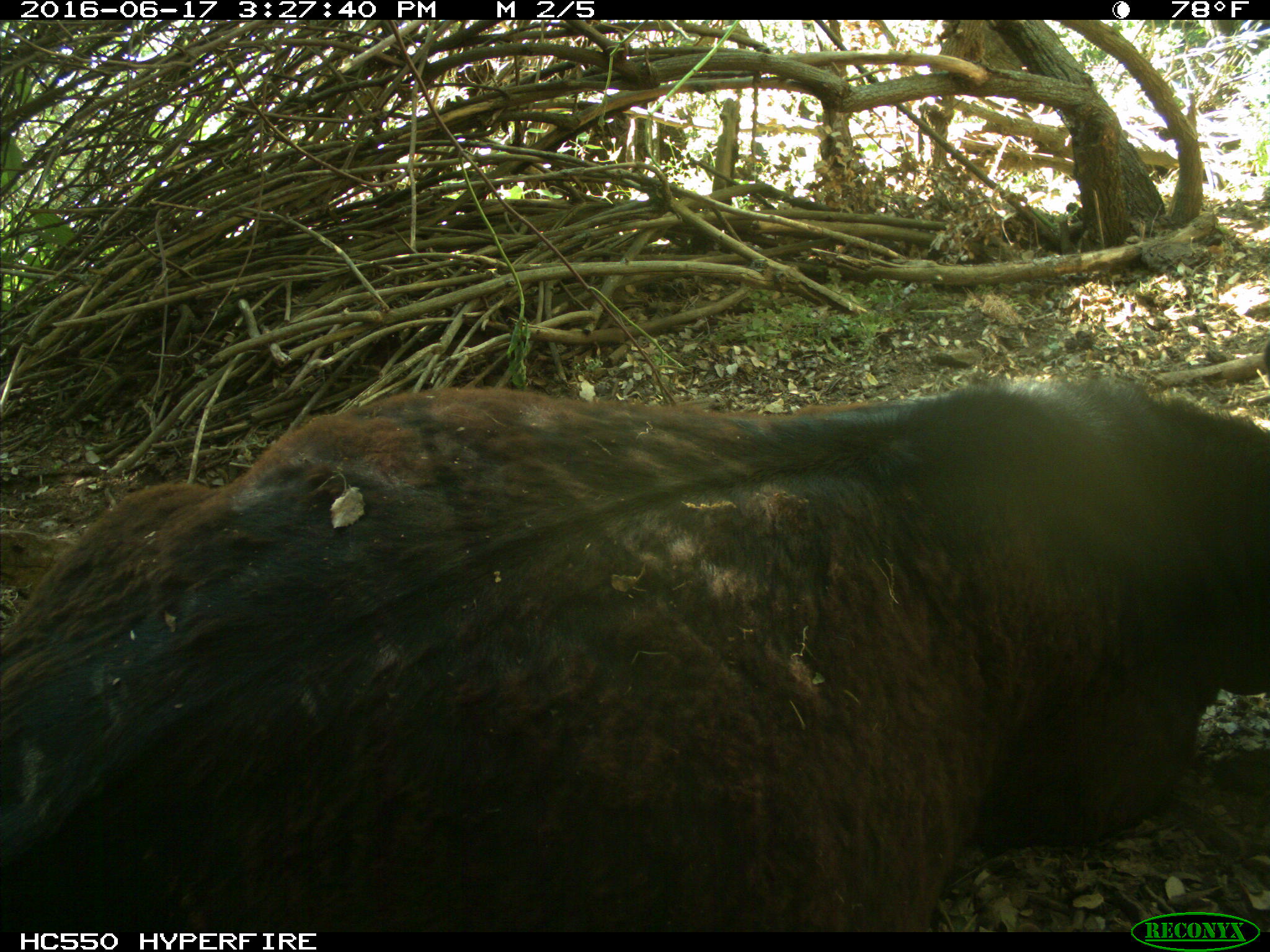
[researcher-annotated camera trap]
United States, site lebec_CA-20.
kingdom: Animalia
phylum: Chordata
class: Mammalia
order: Artiodactyla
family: Bovidae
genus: Bos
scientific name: Bos taurus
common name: domestic cow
Bos taurus (domestic cow).